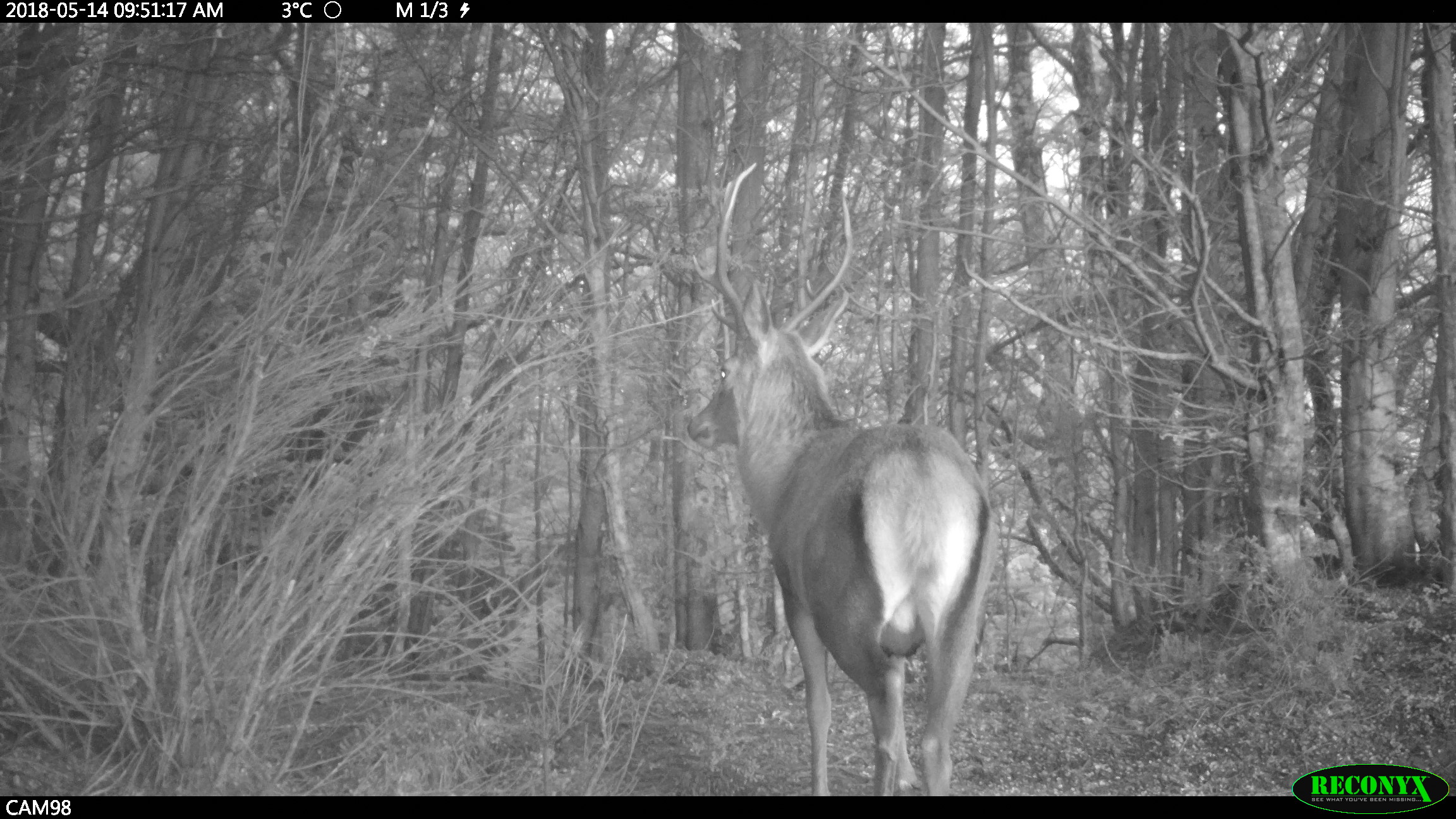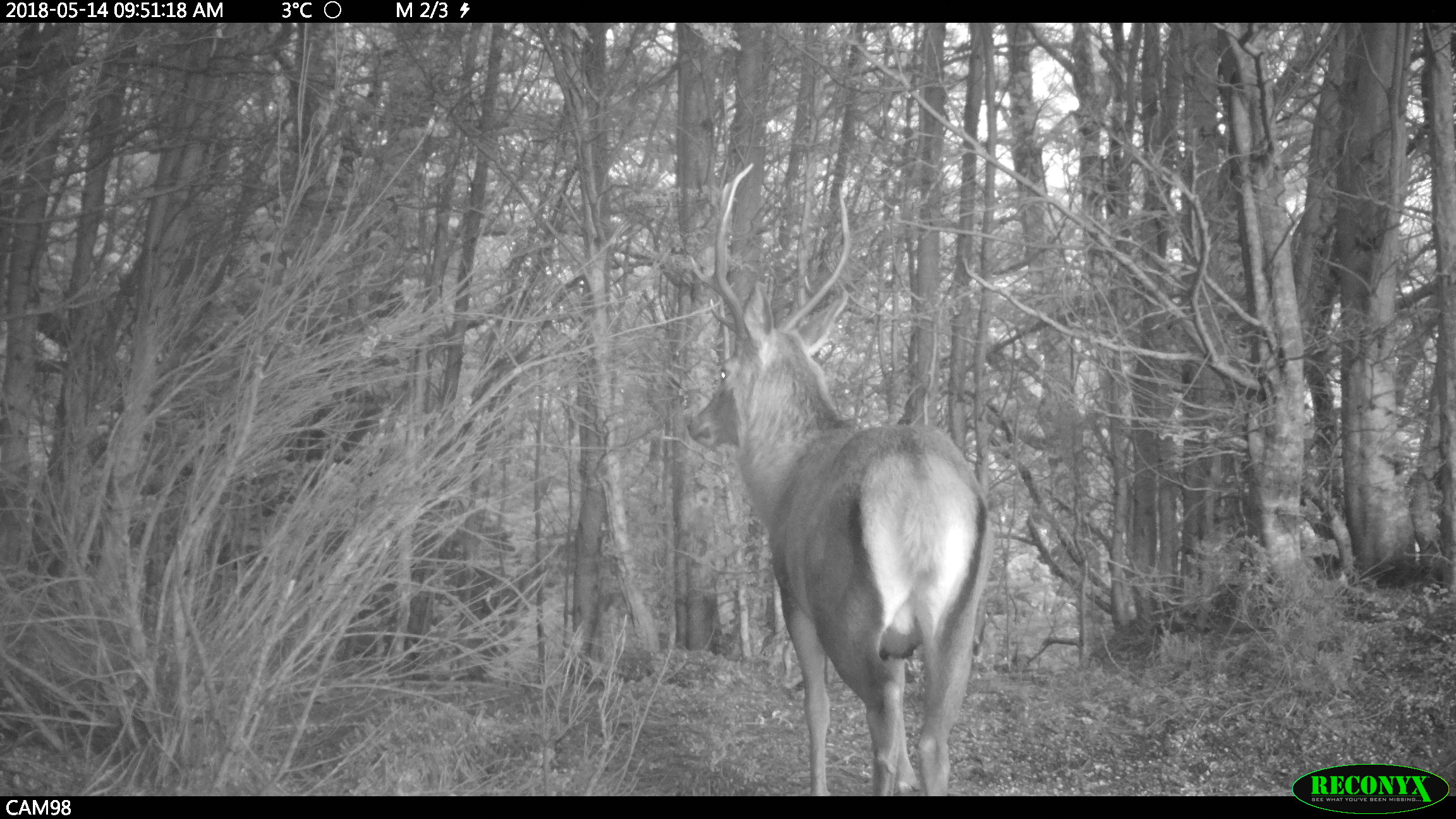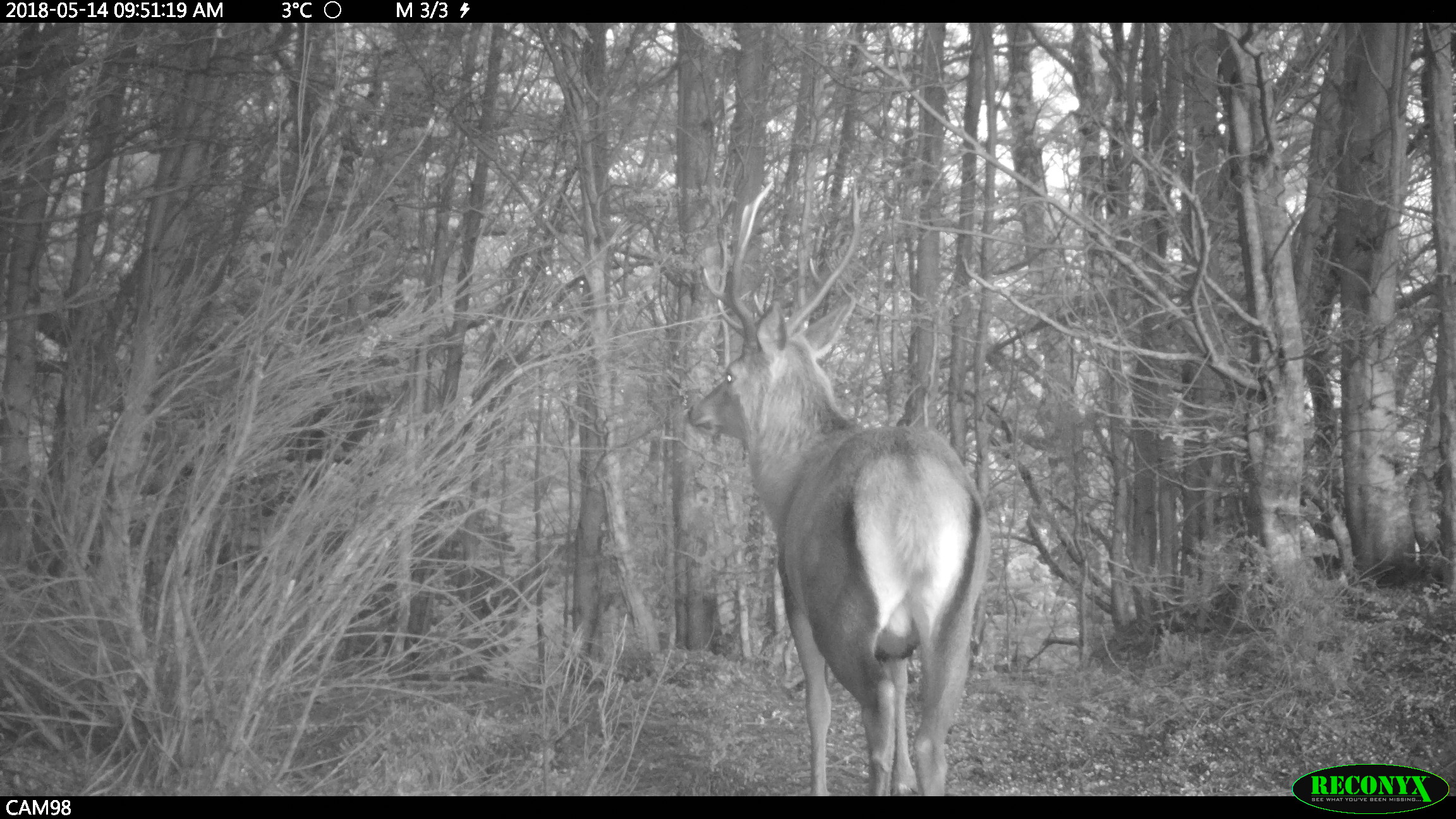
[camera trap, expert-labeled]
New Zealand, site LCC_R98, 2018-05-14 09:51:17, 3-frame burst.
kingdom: Animalia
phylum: Chordata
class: Mammalia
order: Artiodactyla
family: Cervidae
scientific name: Cervidae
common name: deer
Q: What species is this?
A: Deer (Cervidae).